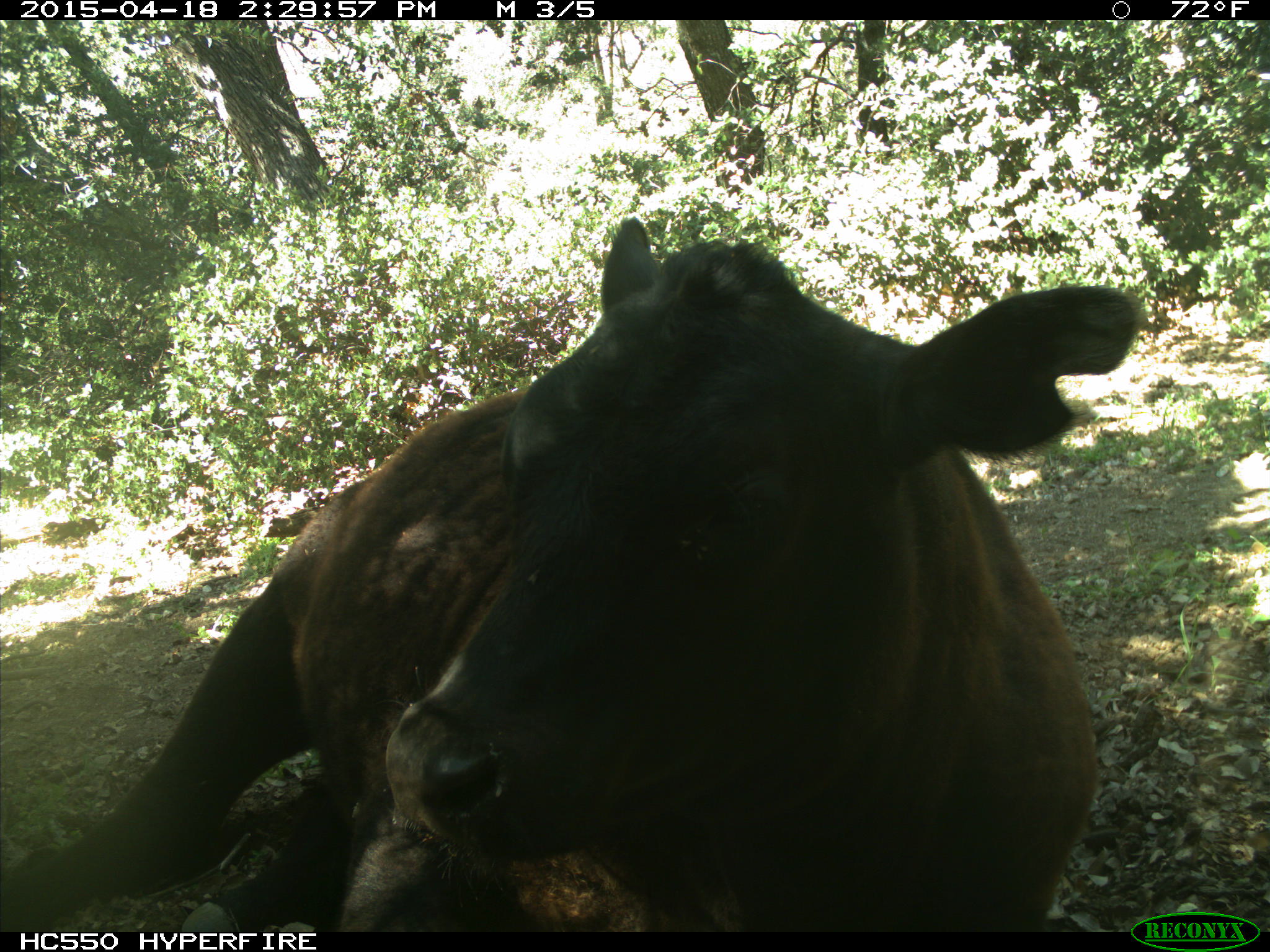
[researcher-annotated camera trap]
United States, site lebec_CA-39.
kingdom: Animalia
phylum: Chordata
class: Mammalia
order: Artiodactyla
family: Bovidae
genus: Bos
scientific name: Bos taurus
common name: domestic cow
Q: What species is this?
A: Bos taurus (domestic cow).